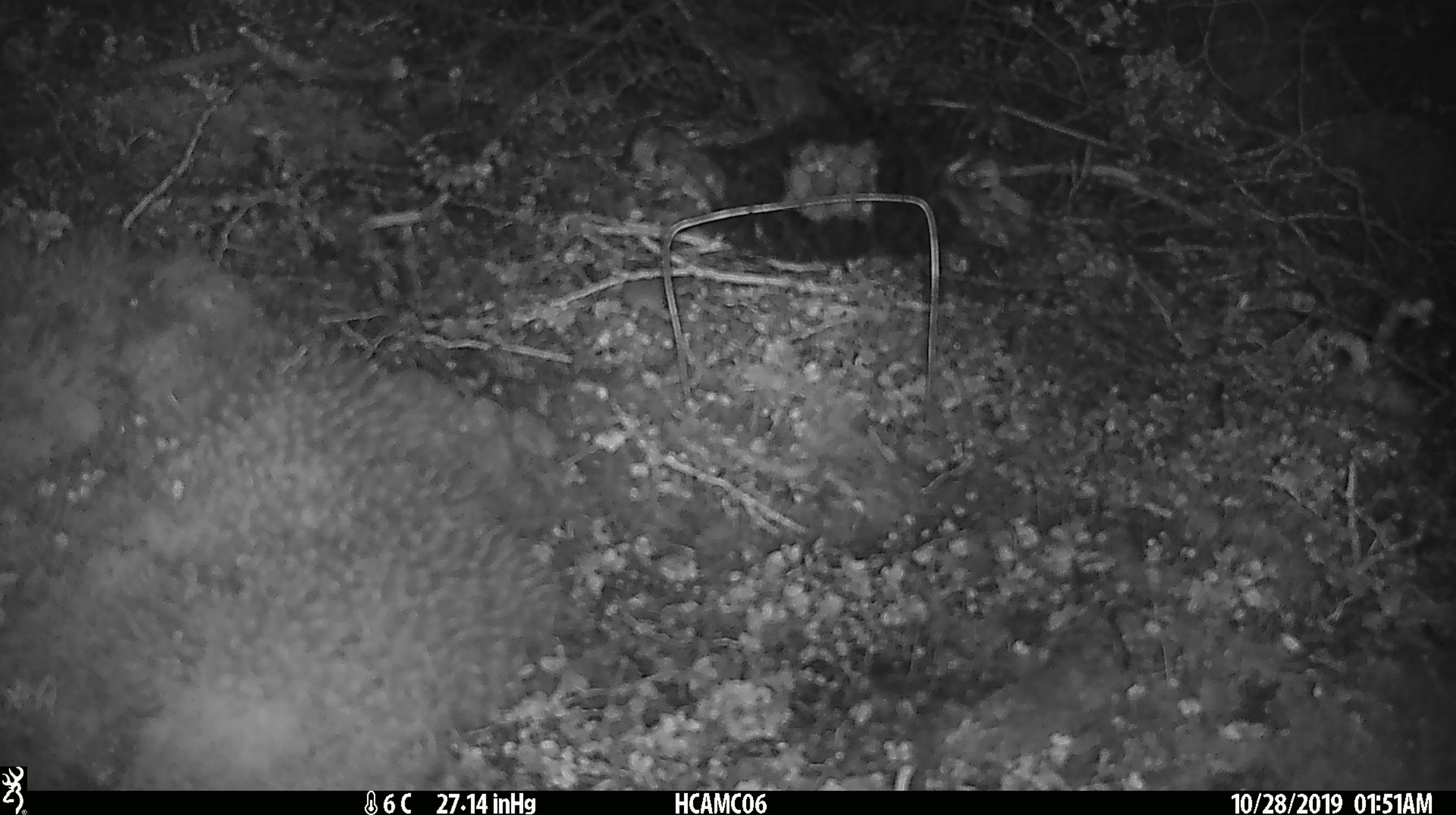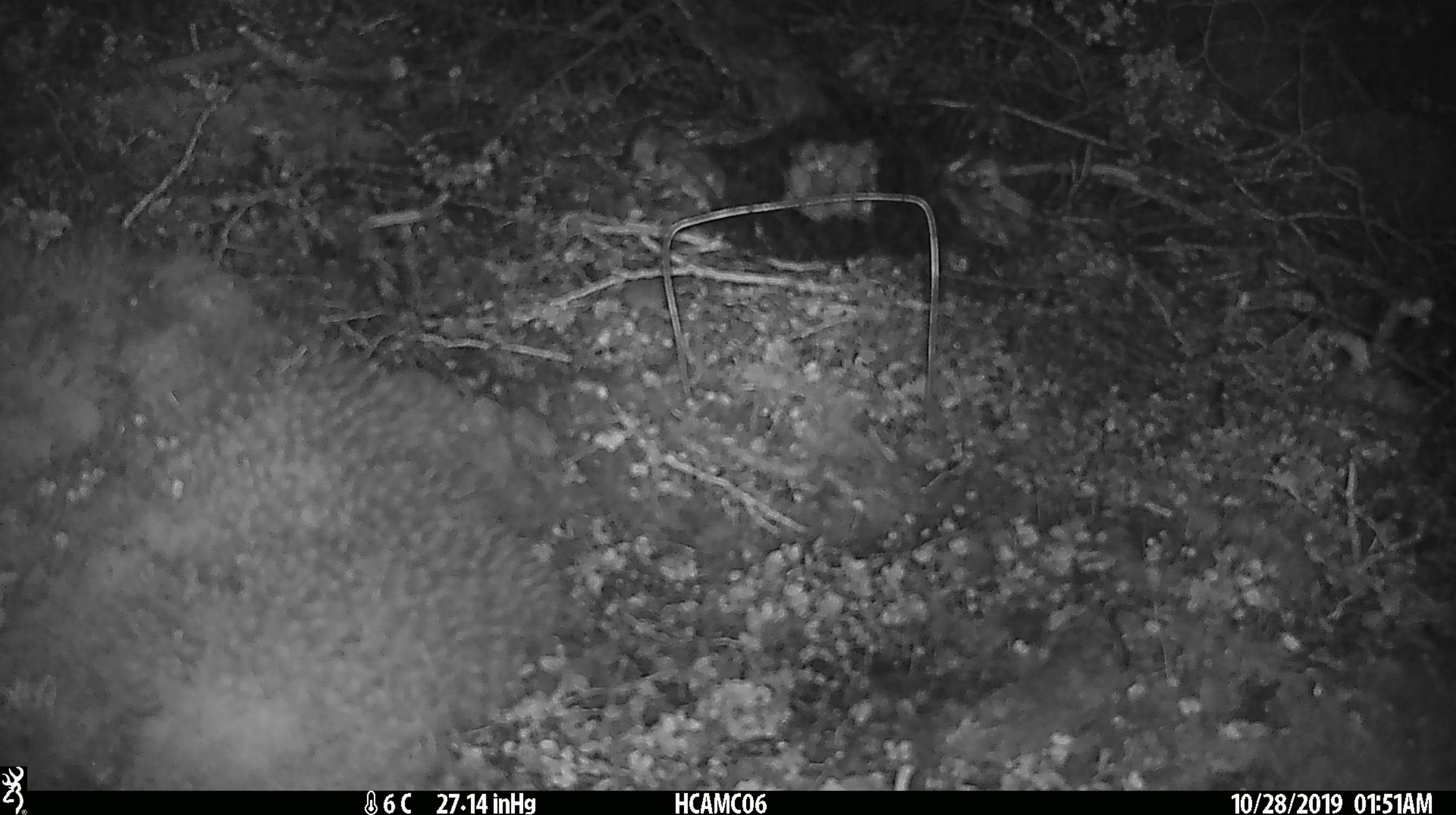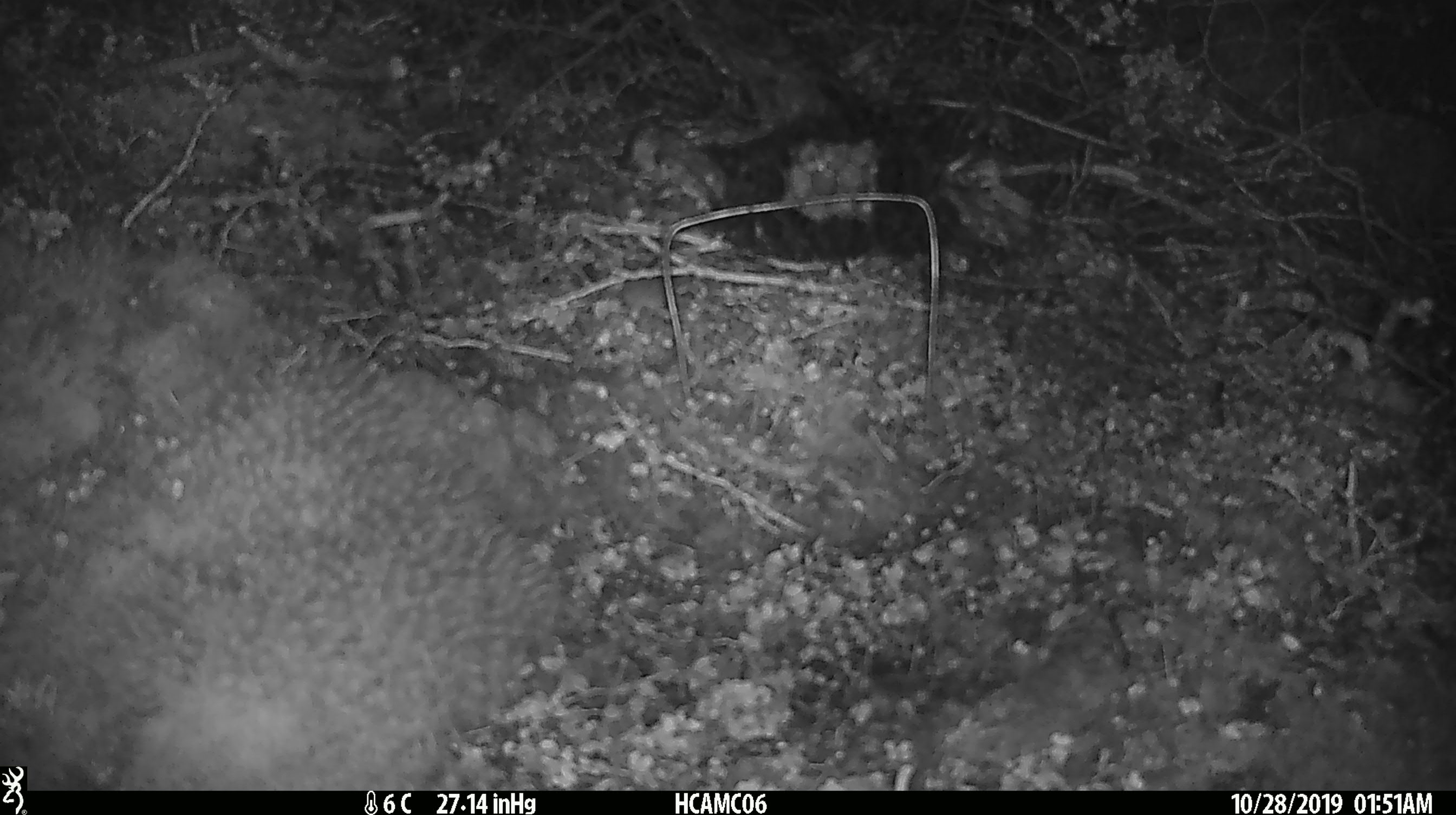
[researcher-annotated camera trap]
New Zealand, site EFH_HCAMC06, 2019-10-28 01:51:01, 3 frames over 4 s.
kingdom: Animalia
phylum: Chordata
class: Mammalia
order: Rodentia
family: Muridae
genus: Mus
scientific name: Mus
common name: mouse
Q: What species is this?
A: Mouse (Mus).